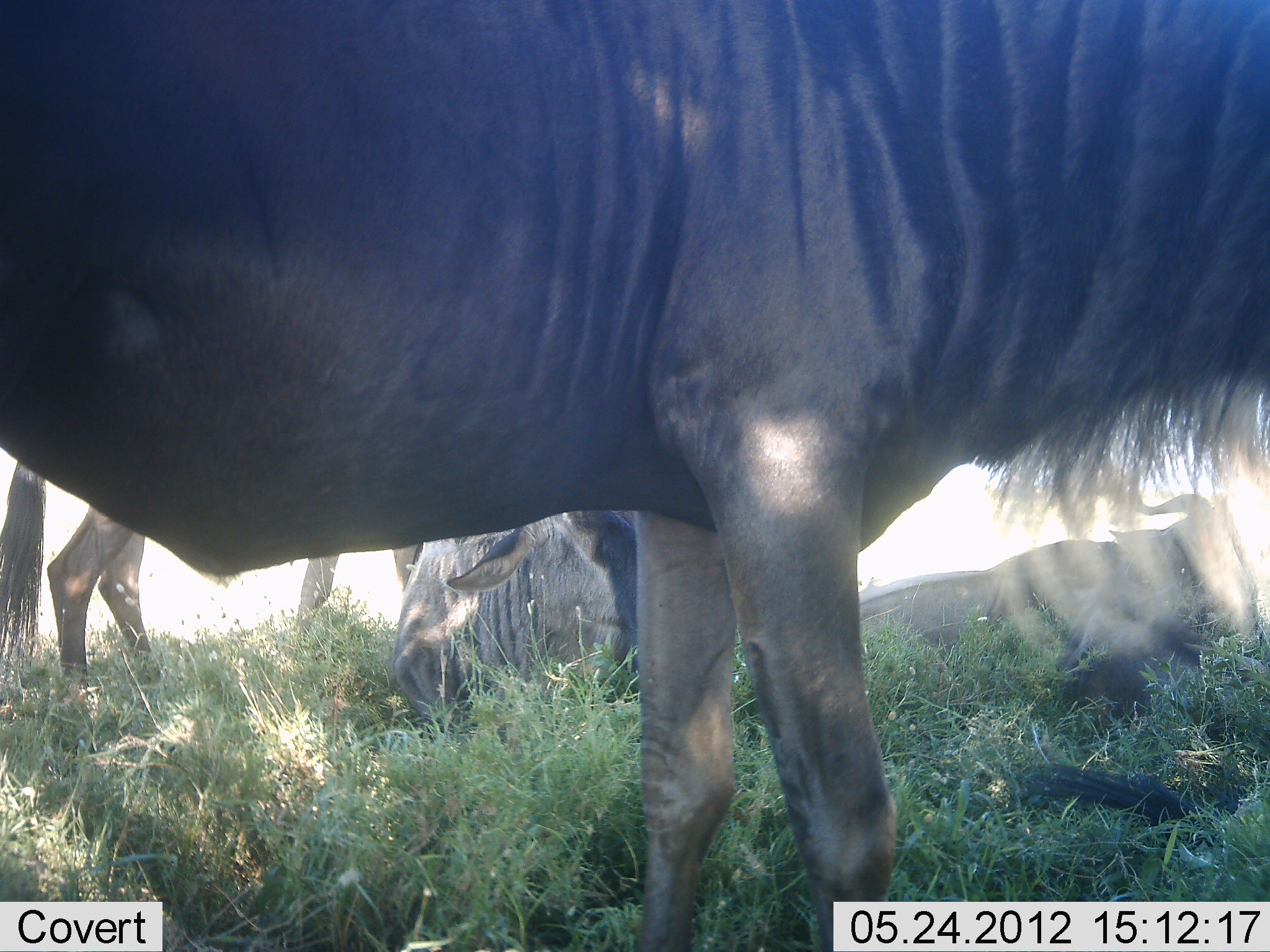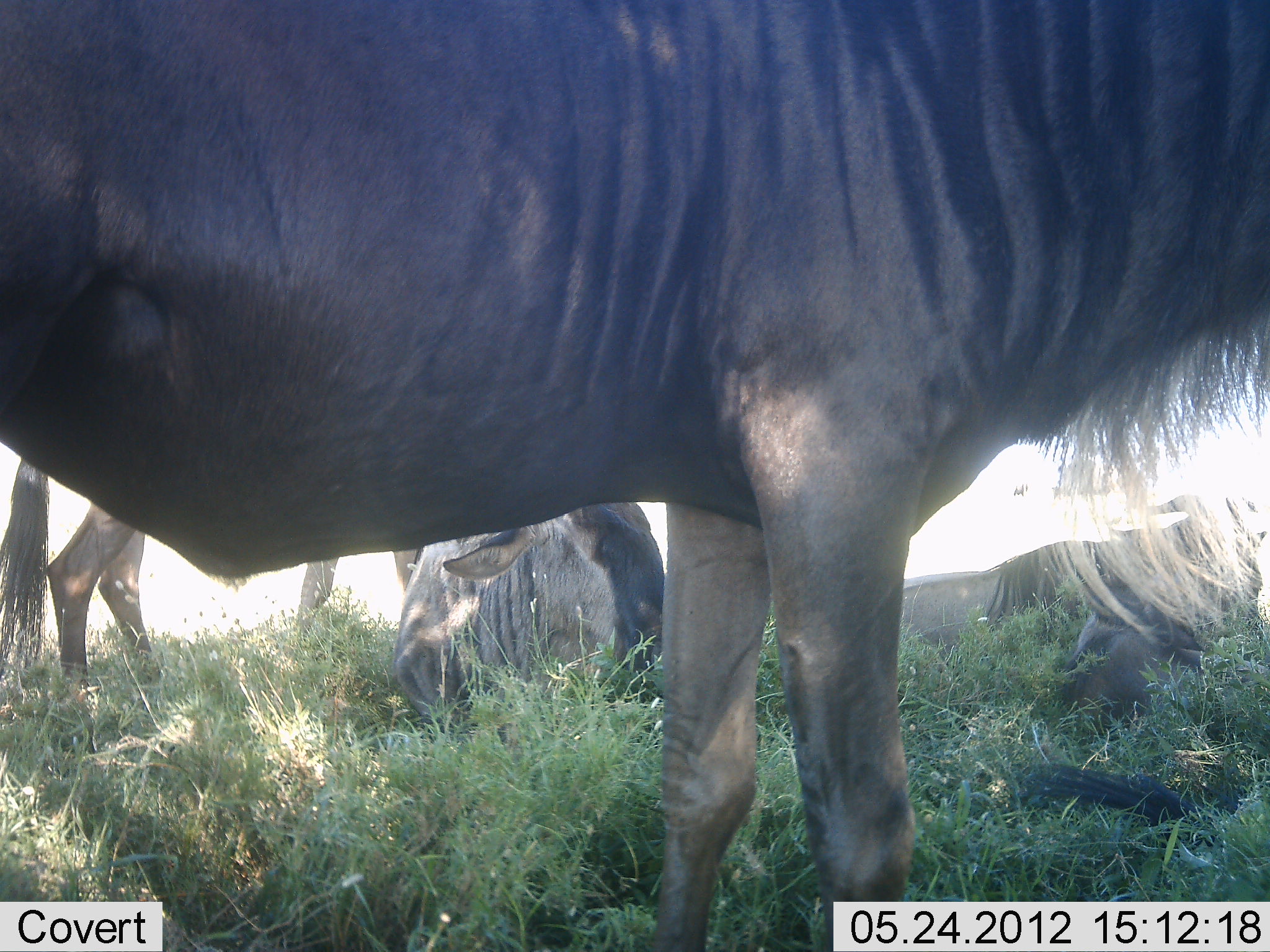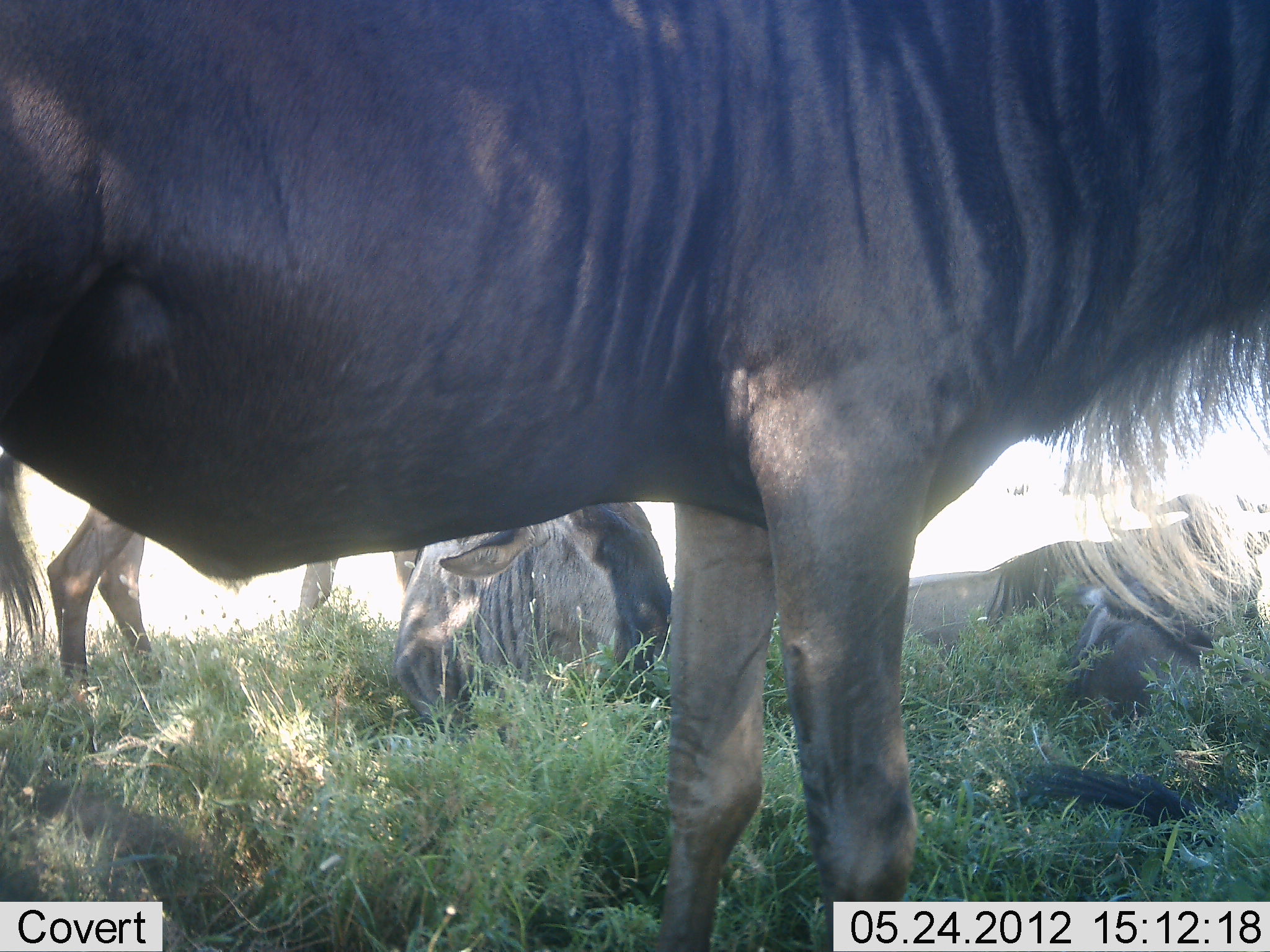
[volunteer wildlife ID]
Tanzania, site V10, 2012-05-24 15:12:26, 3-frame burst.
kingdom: Animalia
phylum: Chordata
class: Mammalia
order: Artiodactyla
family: Bovidae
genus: Connochaetes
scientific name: Connochaetes taurinus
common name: blue wildebeest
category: wildebeest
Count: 5.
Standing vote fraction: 60%.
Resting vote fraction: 90%.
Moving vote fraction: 0%.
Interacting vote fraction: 0%.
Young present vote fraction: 0%.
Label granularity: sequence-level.